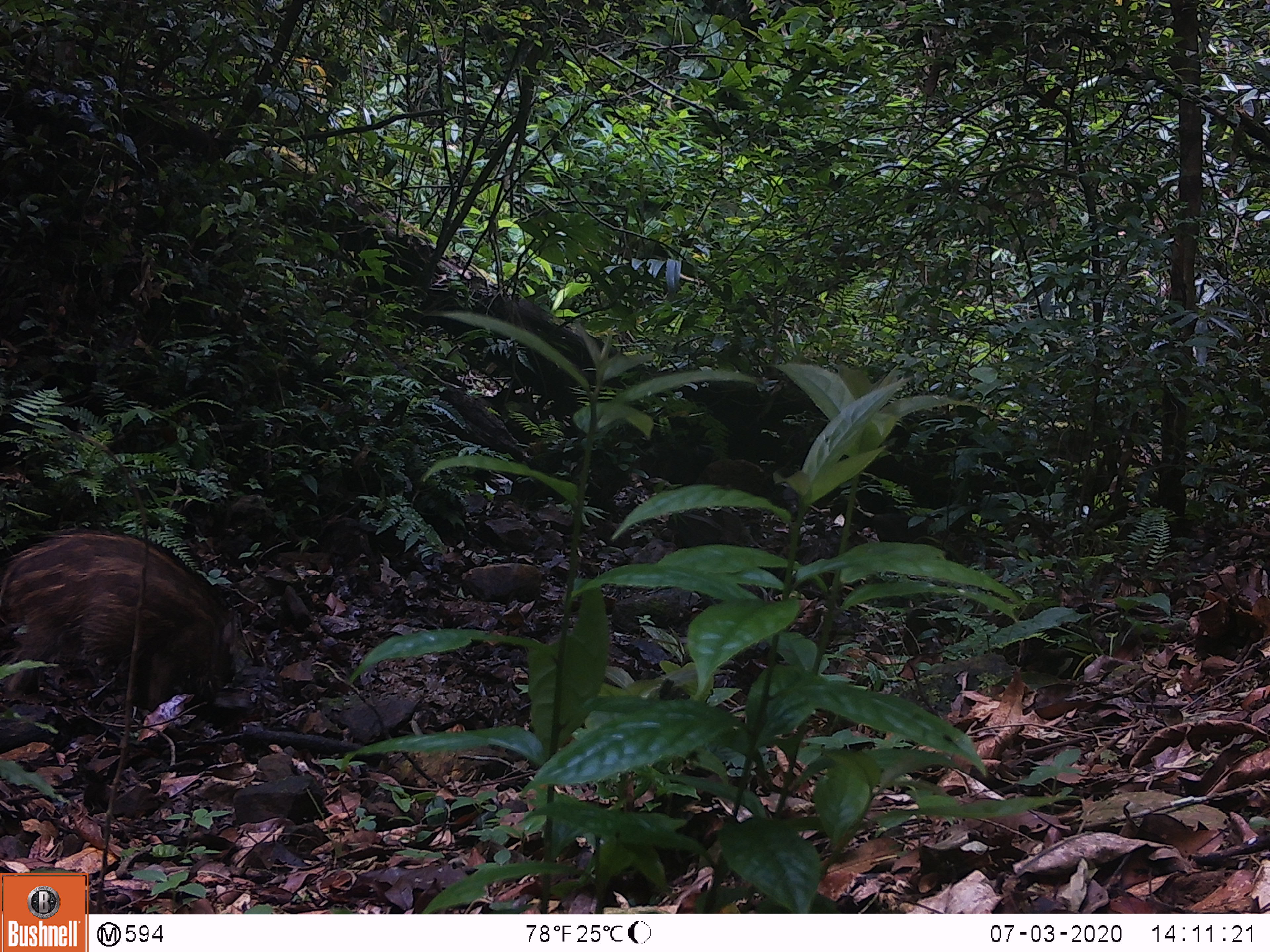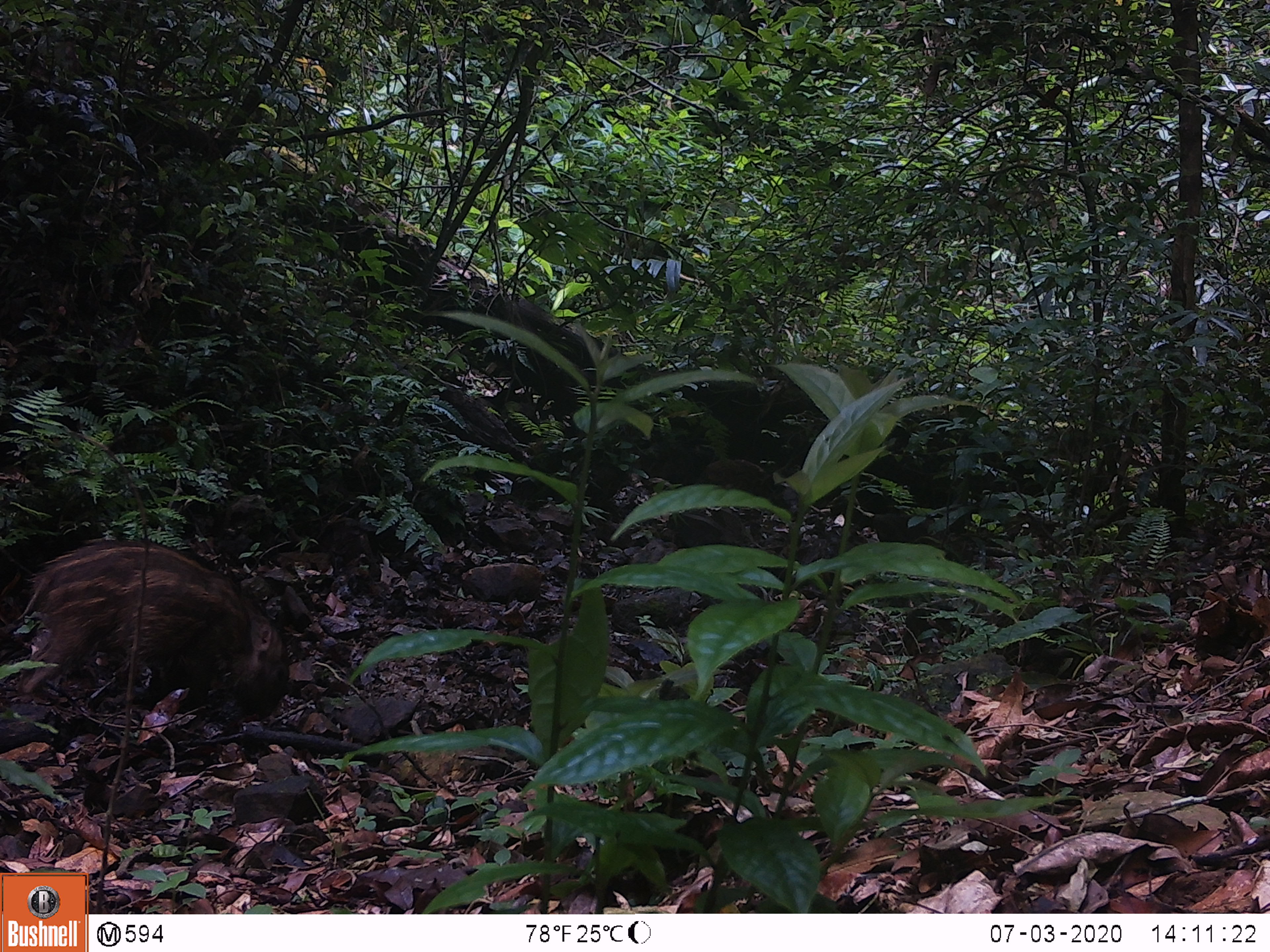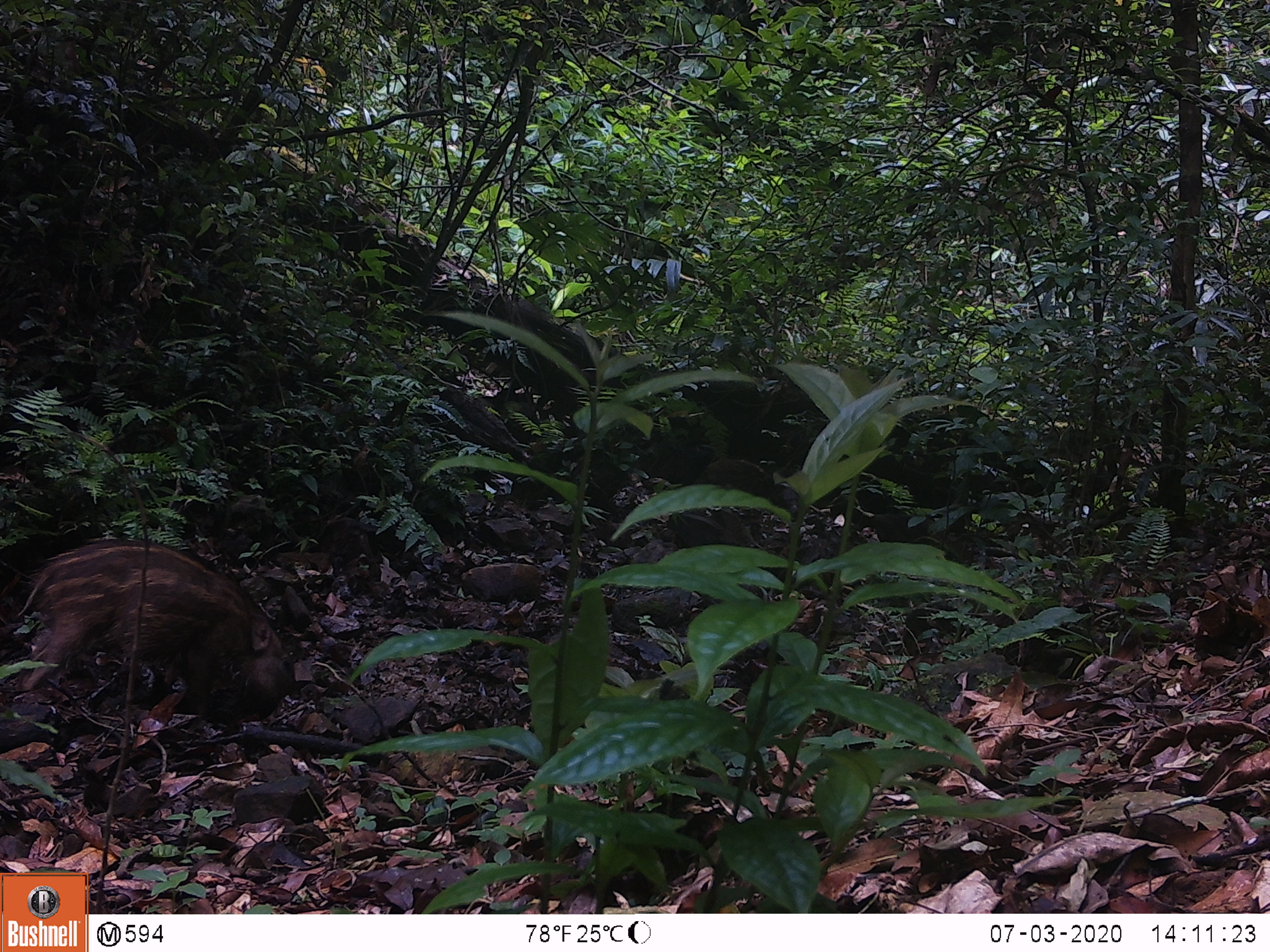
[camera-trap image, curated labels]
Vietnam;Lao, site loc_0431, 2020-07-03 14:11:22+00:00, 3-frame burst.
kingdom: Animalia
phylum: Chordata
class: Mammalia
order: Artiodactyla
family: Suidae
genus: Sus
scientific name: Sus scrofa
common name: eurasian wild pig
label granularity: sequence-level